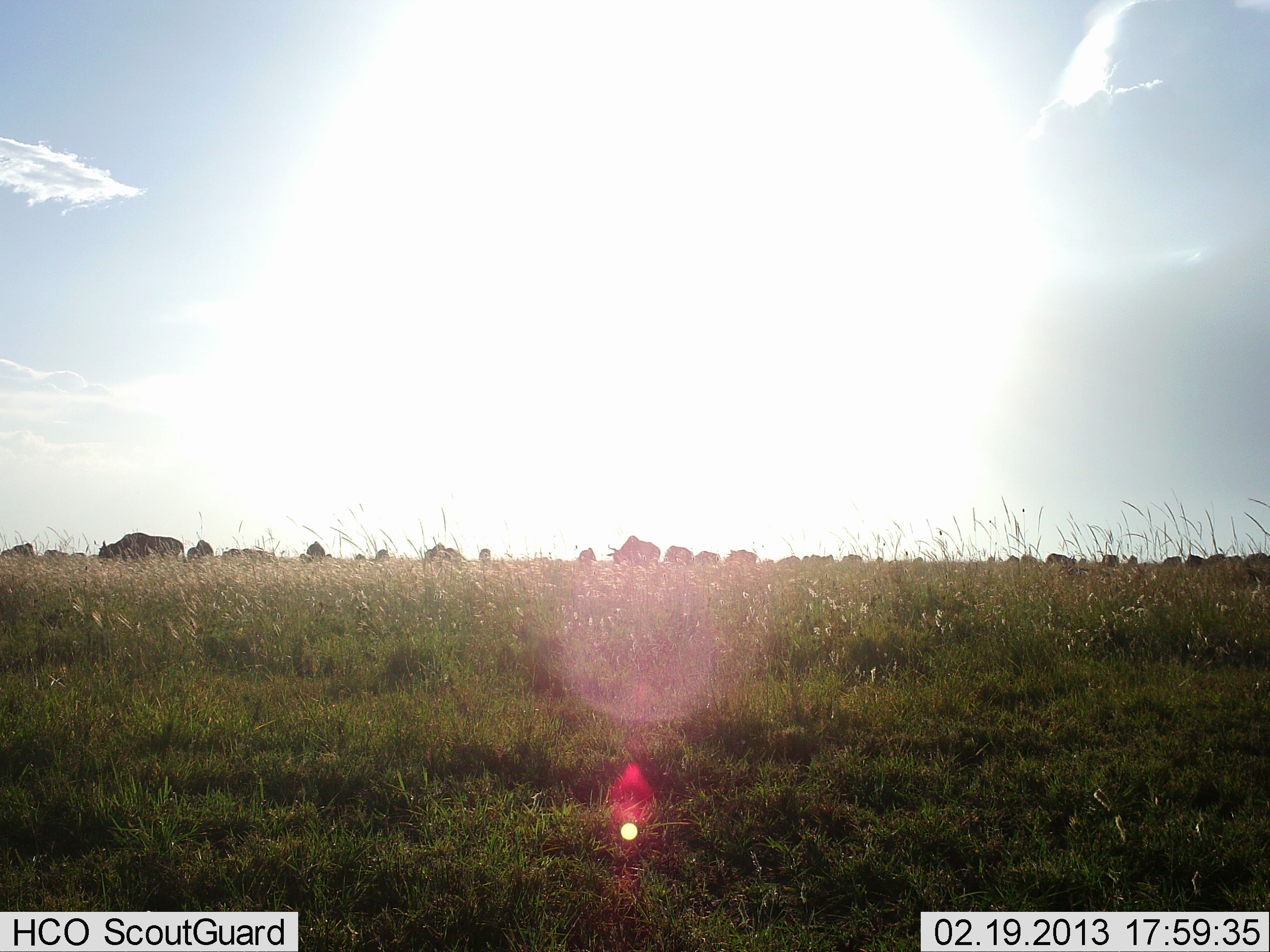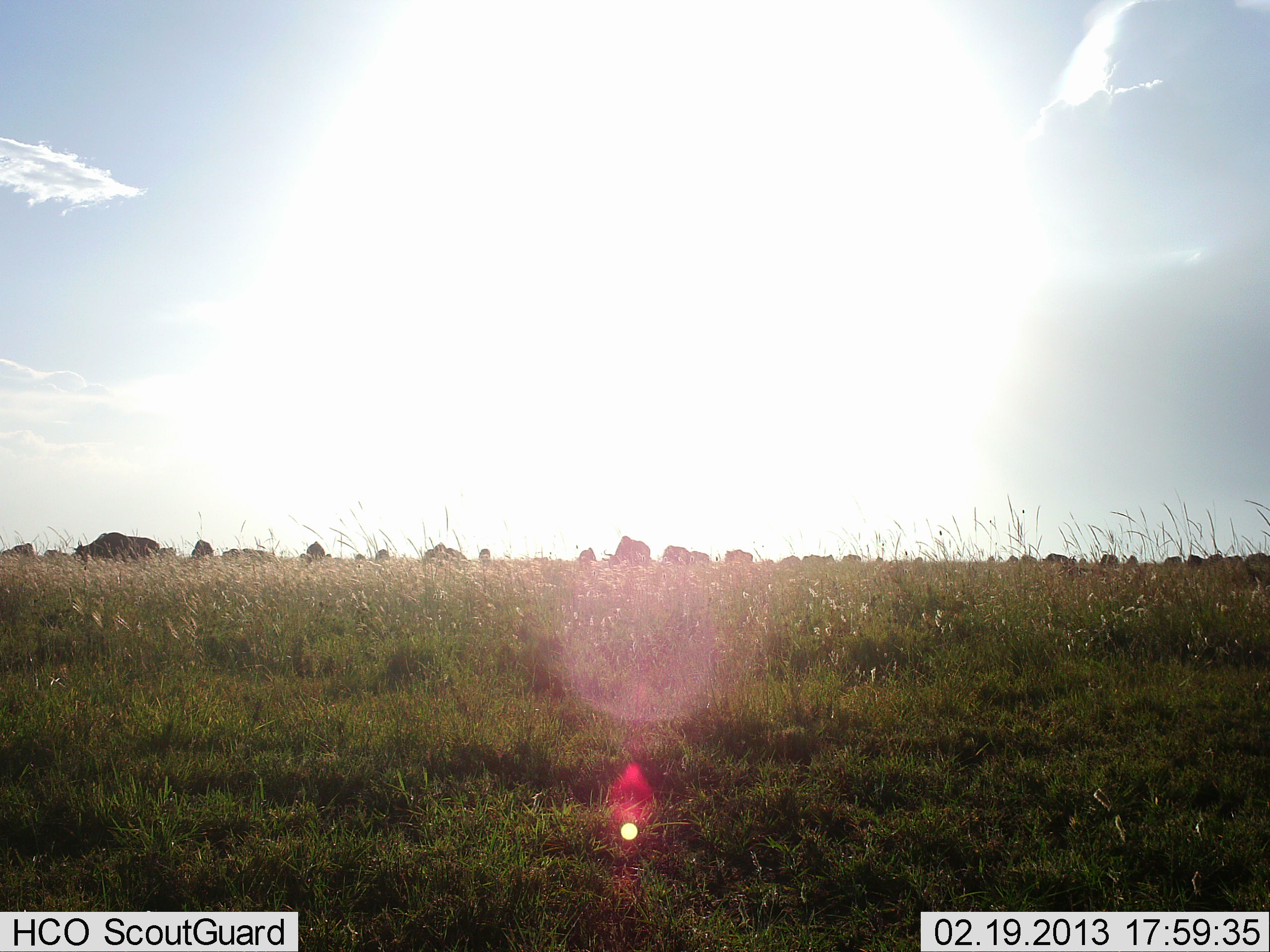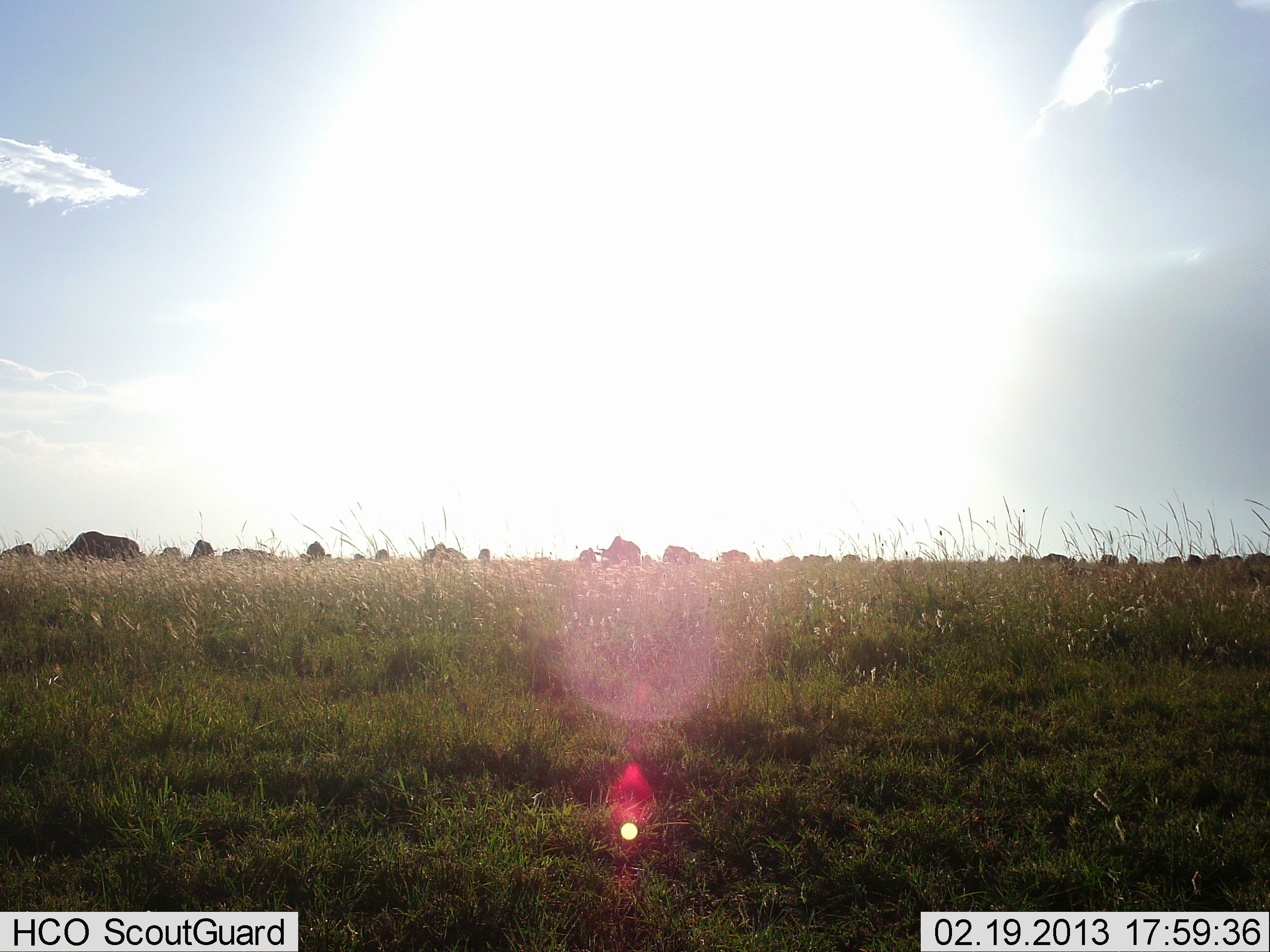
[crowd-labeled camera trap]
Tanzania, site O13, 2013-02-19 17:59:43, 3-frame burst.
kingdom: Animalia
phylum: Chordata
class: Mammalia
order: Artiodactyla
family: Bovidae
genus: Connochaetes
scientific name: Connochaetes taurinus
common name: blue wildebeest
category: wildebeest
Wildebeest (blue wildebeest) (Connochaetes taurinus), count 11-50. Behavior (volunteer vote fractions): standing 43%, resting 0%, moving 64%, interacting 7%. Young present (vote fraction): 0%. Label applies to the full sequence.